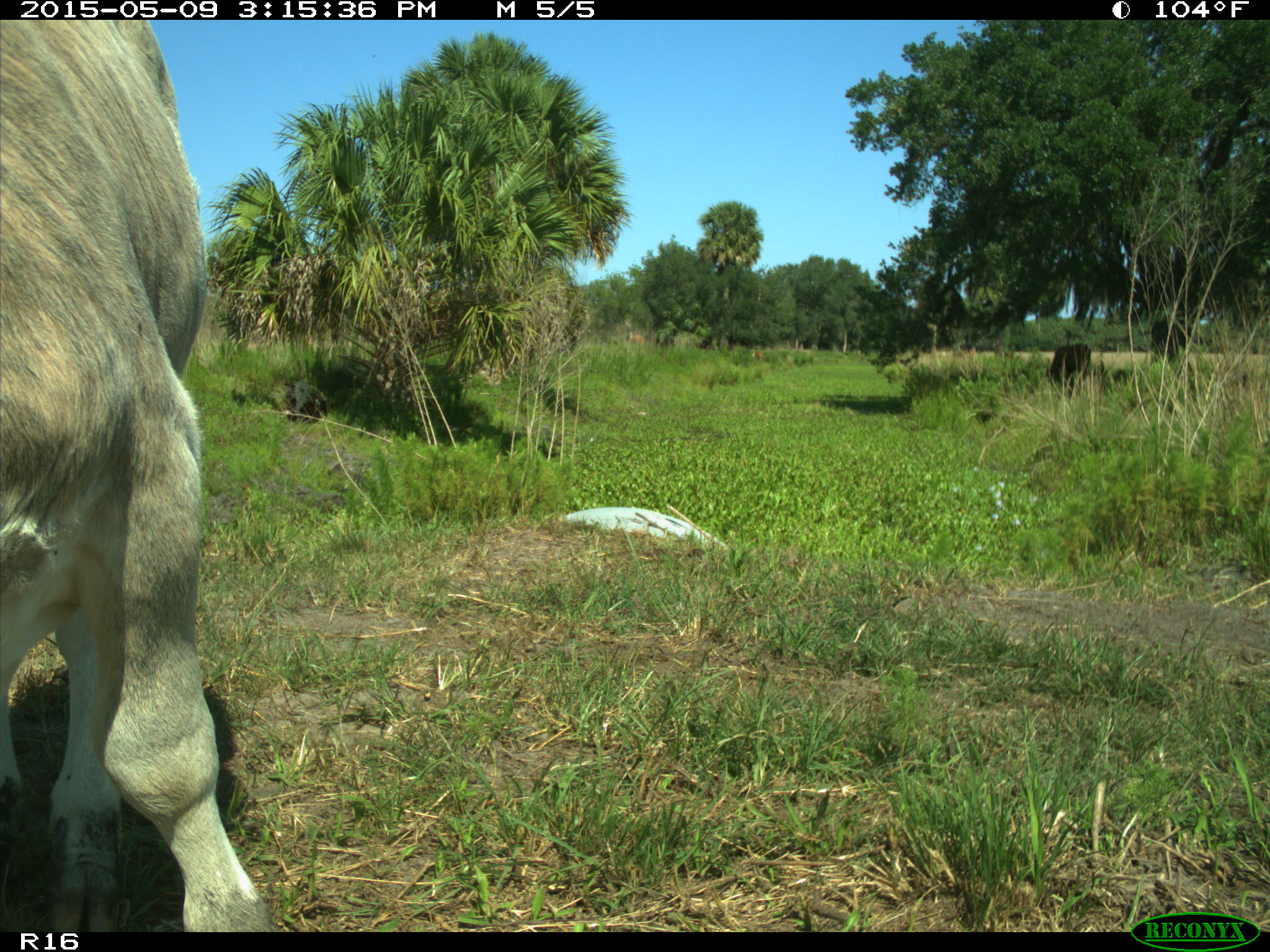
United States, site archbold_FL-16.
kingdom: Animalia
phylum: Chordata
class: Mammalia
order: Artiodactyla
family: Bovidae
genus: Bos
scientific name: Bos taurus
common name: domestic cow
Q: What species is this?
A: Bos taurus (domestic cow).